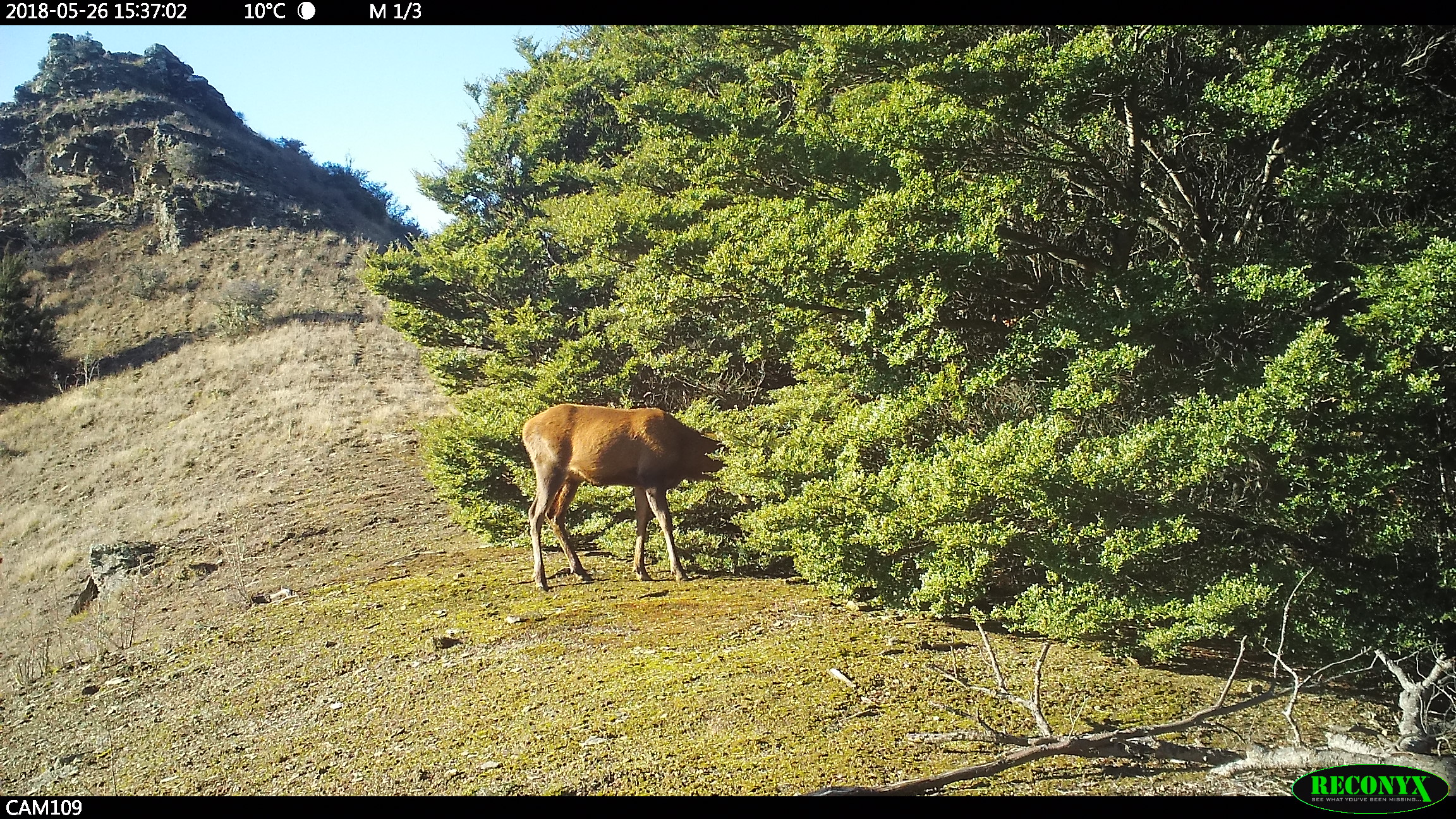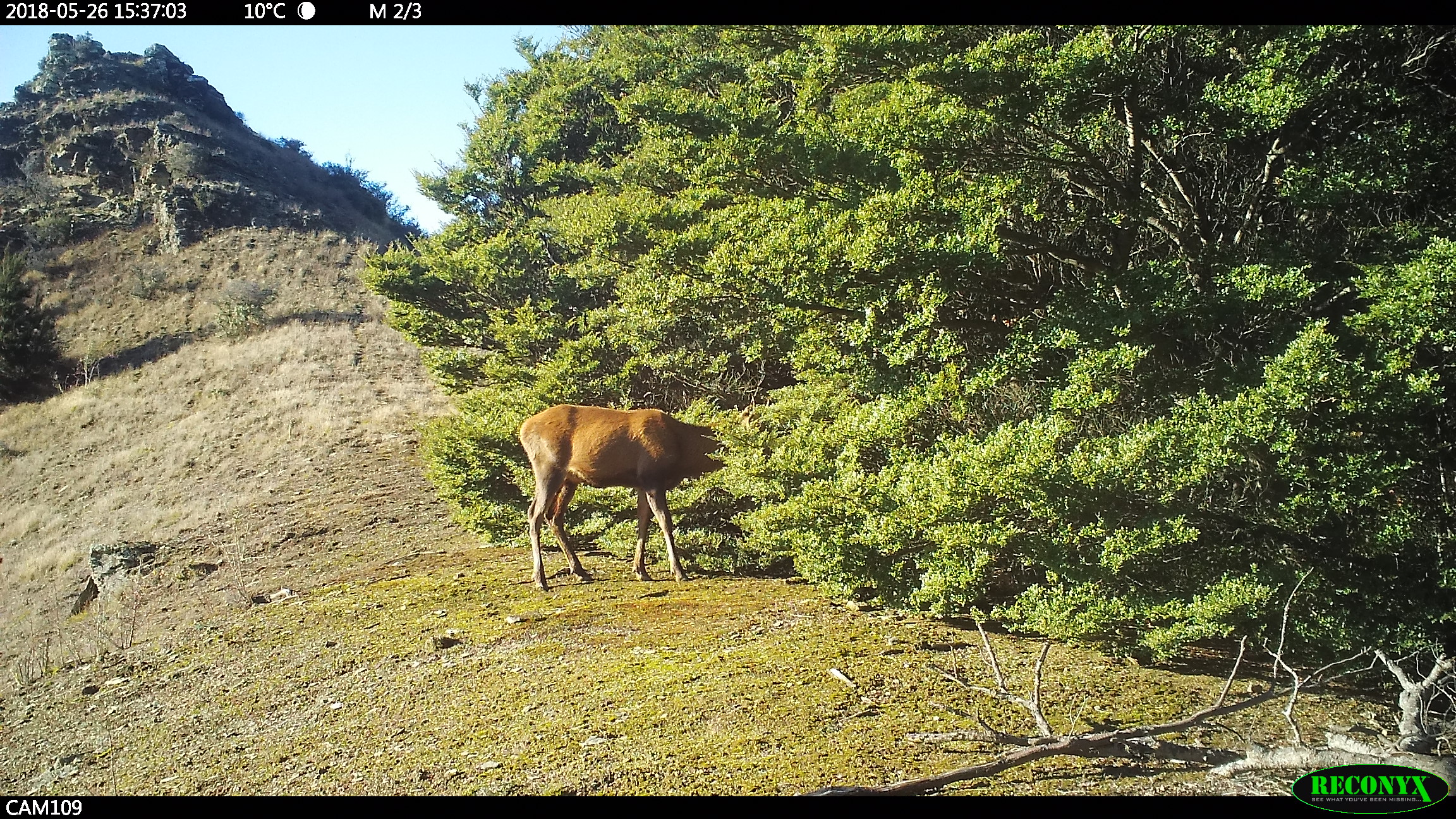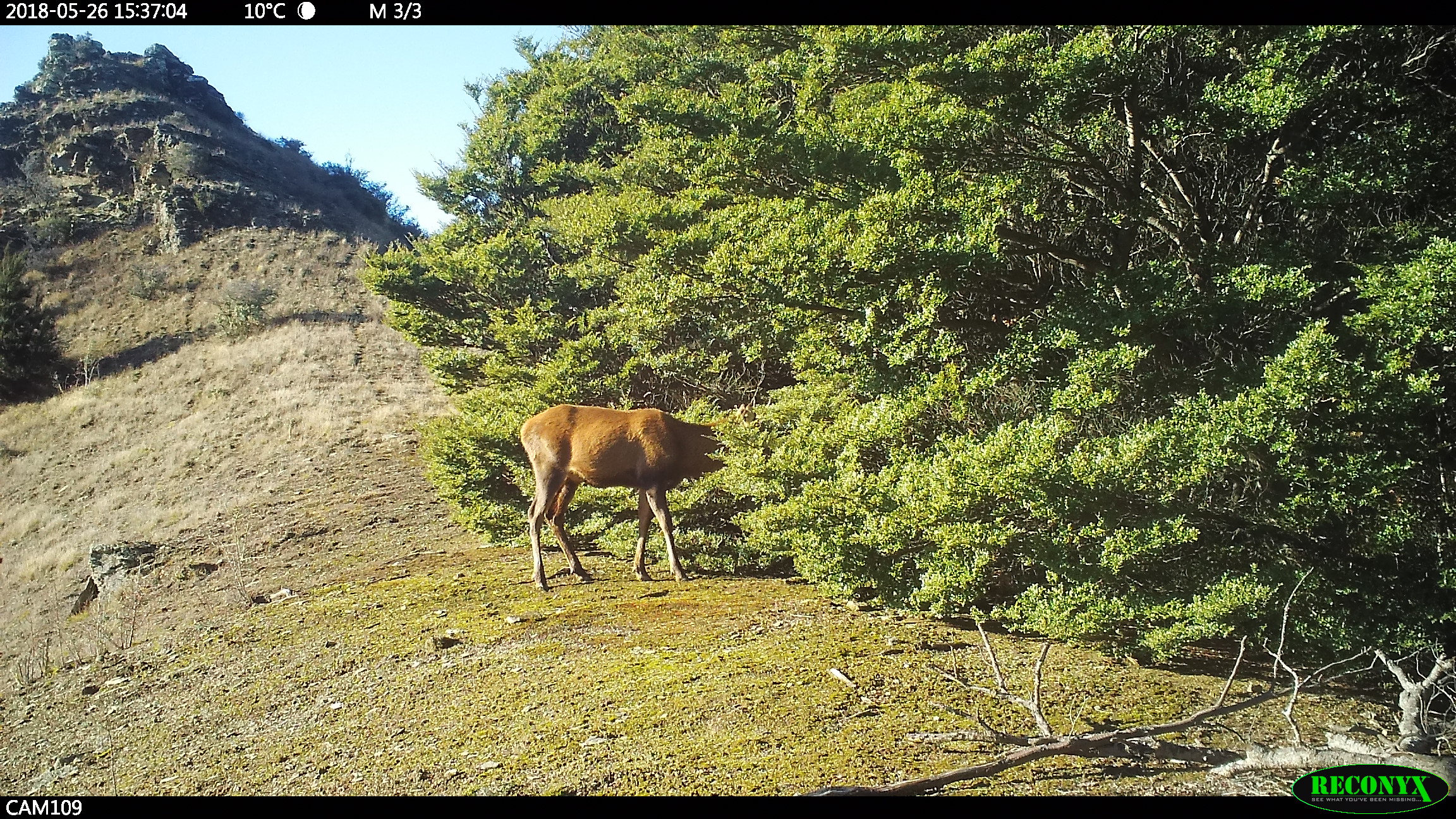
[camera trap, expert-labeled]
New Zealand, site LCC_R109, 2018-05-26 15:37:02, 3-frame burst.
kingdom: Animalia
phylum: Chordata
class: Mammalia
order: Artiodactyla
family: Cervidae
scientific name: Cervidae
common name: deer